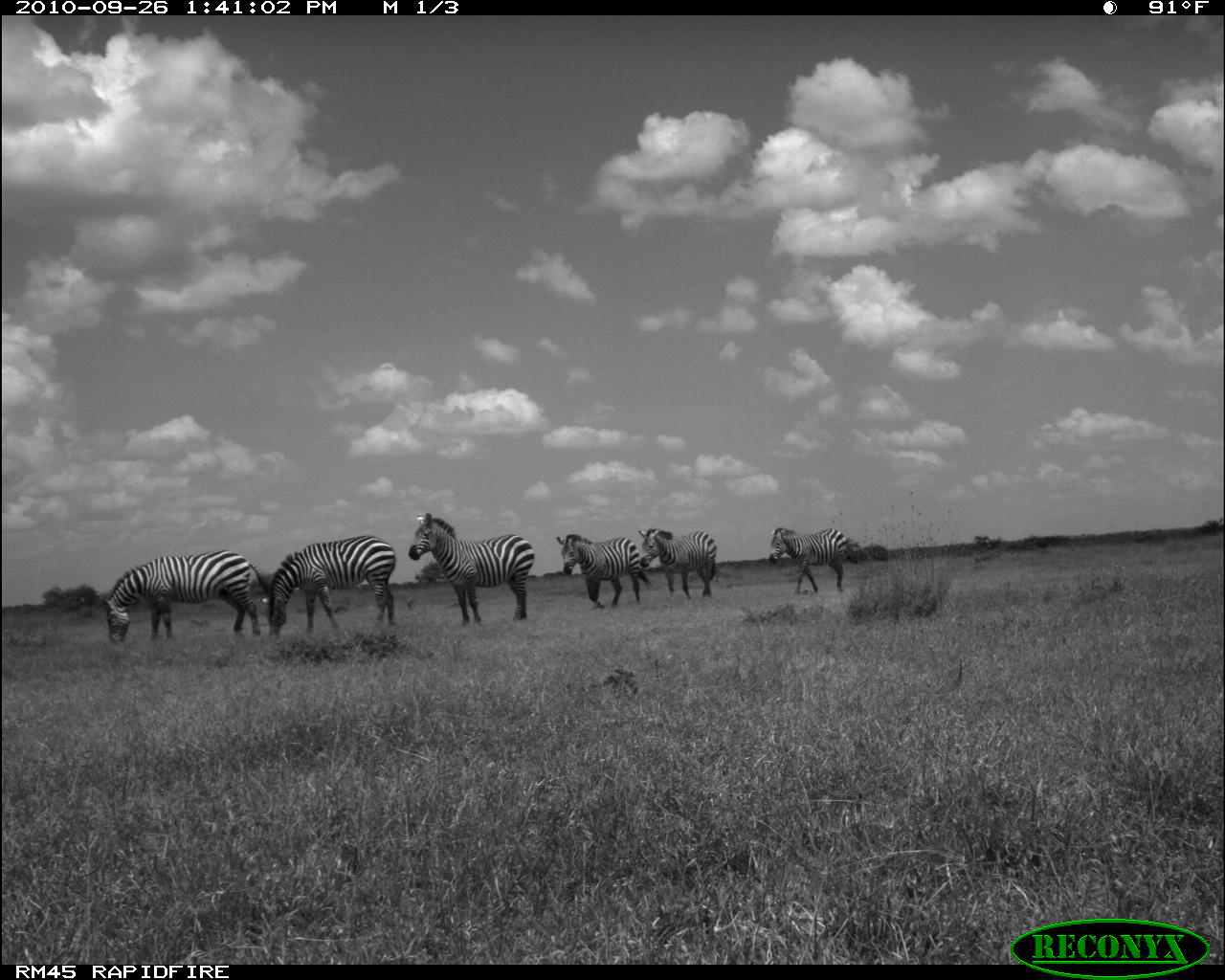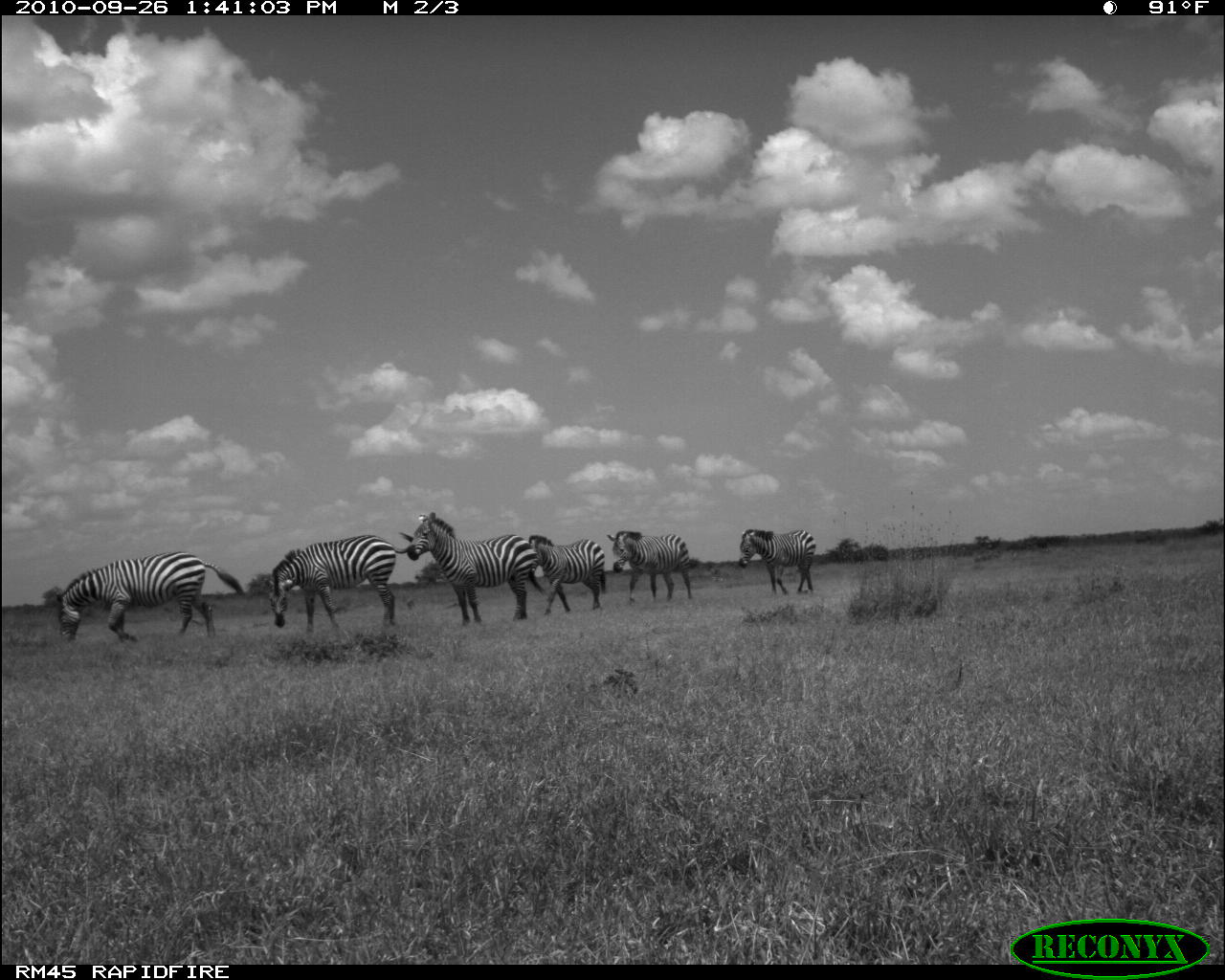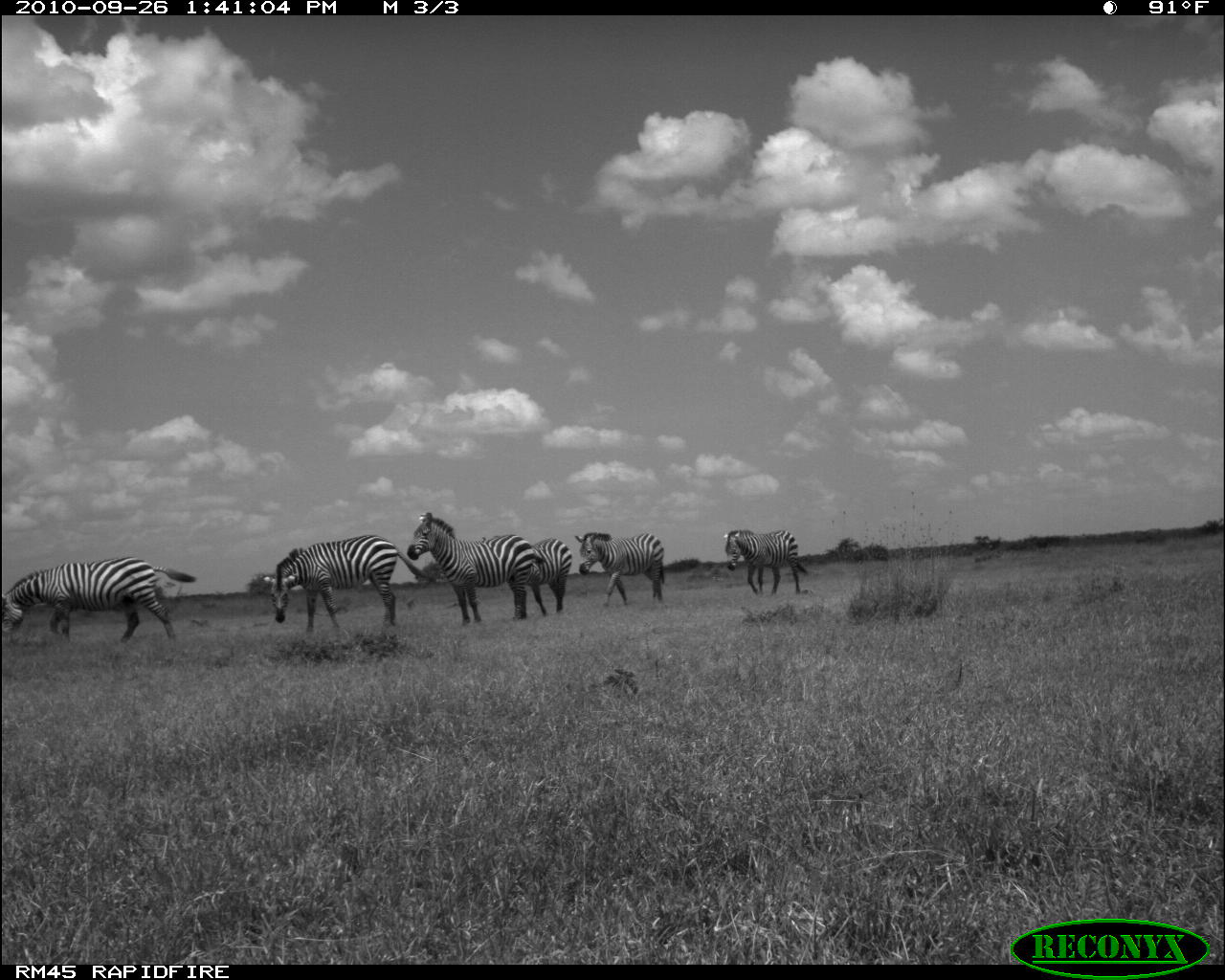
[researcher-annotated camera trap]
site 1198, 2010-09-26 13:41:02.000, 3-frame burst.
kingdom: Animalia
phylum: Chordata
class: Mammalia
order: Perissodactyla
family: Equidae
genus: Equus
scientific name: Equus quagga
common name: plains zebra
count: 6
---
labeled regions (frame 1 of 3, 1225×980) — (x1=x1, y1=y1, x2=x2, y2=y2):
equus quagga: (x1=100, y1=549, x2=270, y2=645); (x1=407, y1=513, x2=534, y2=626); (x1=266, y1=535, x2=396, y2=639); (x1=555, y1=533, x2=652, y2=607); (x1=638, y1=527, x2=717, y2=597); (x1=767, y1=526, x2=847, y2=595)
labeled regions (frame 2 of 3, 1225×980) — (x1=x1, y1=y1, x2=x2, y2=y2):
equus quagga: (x1=56, y1=551, x2=243, y2=645); (x1=407, y1=511, x2=546, y2=626); (x1=268, y1=531, x2=413, y2=634); (x1=529, y1=534, x2=605, y2=615); (x1=638, y1=527, x2=717, y2=597); (x1=738, y1=528, x2=815, y2=594)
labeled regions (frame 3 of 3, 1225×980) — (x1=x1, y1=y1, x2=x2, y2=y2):
equus quagga: (x1=264, y1=533, x2=435, y2=634); (x1=1, y1=556, x2=195, y2=644); (x1=407, y1=511, x2=546, y2=626); (x1=575, y1=531, x2=664, y2=606); (x1=725, y1=529, x2=808, y2=594); (x1=522, y1=537, x2=571, y2=616)